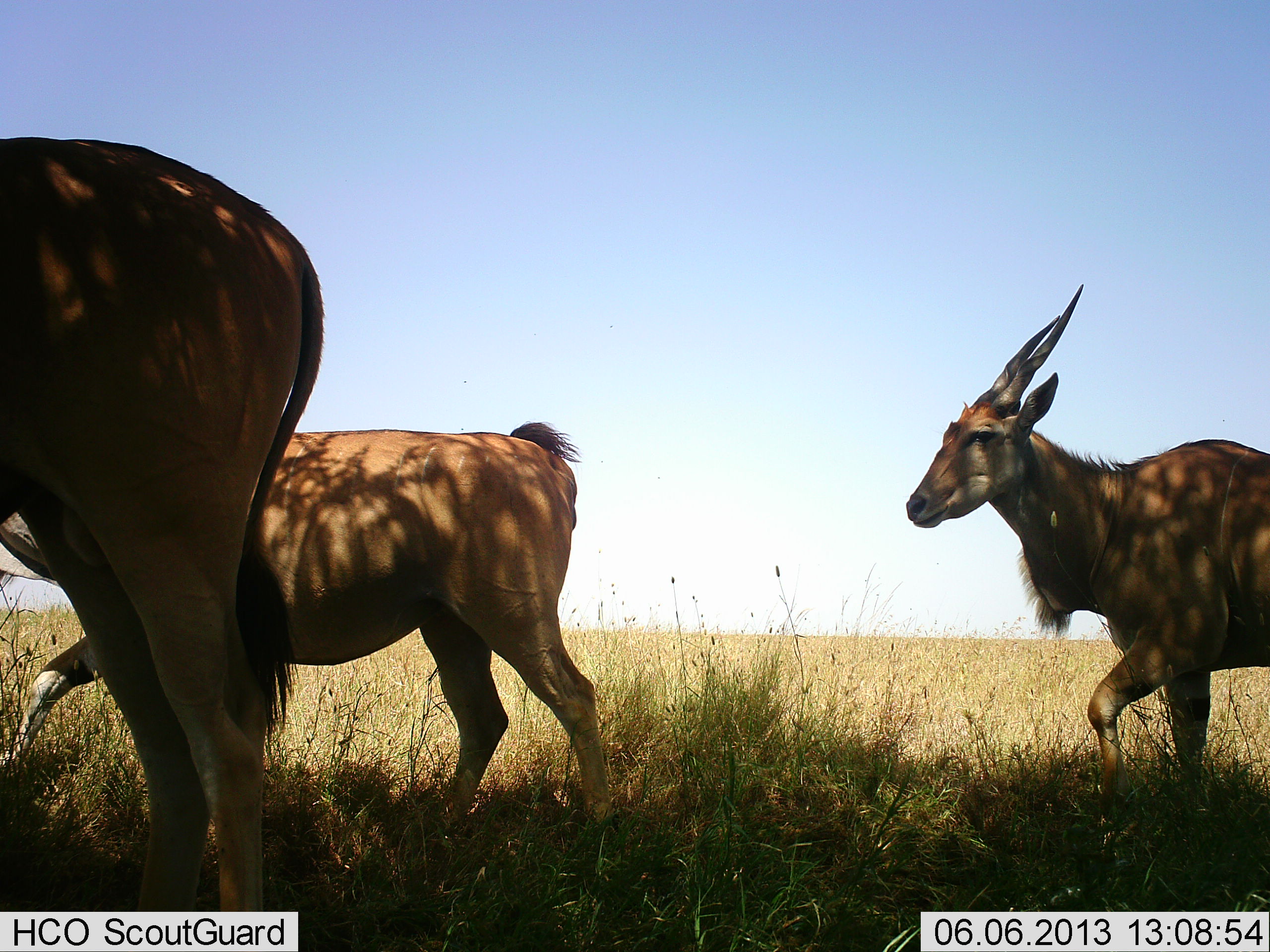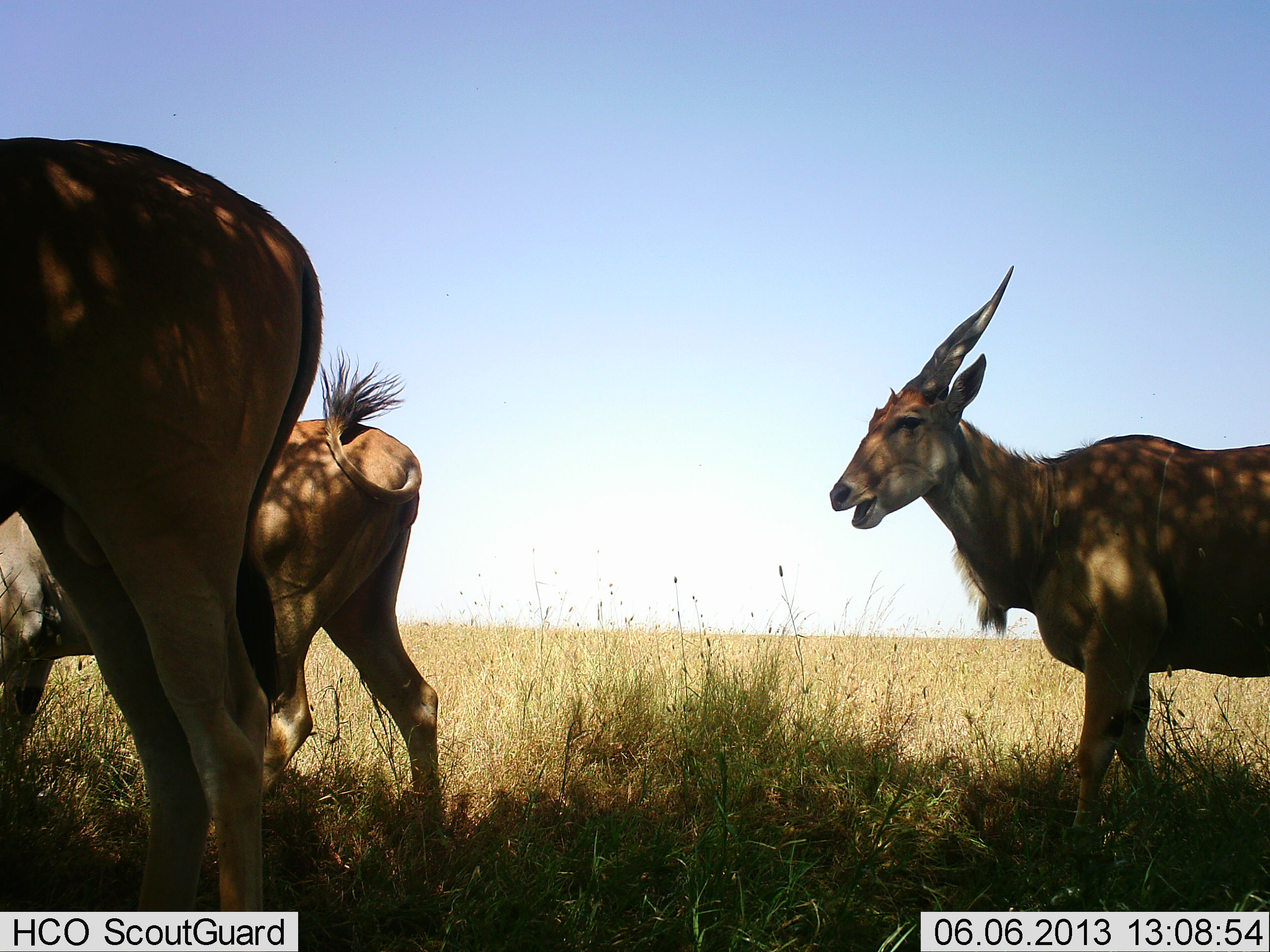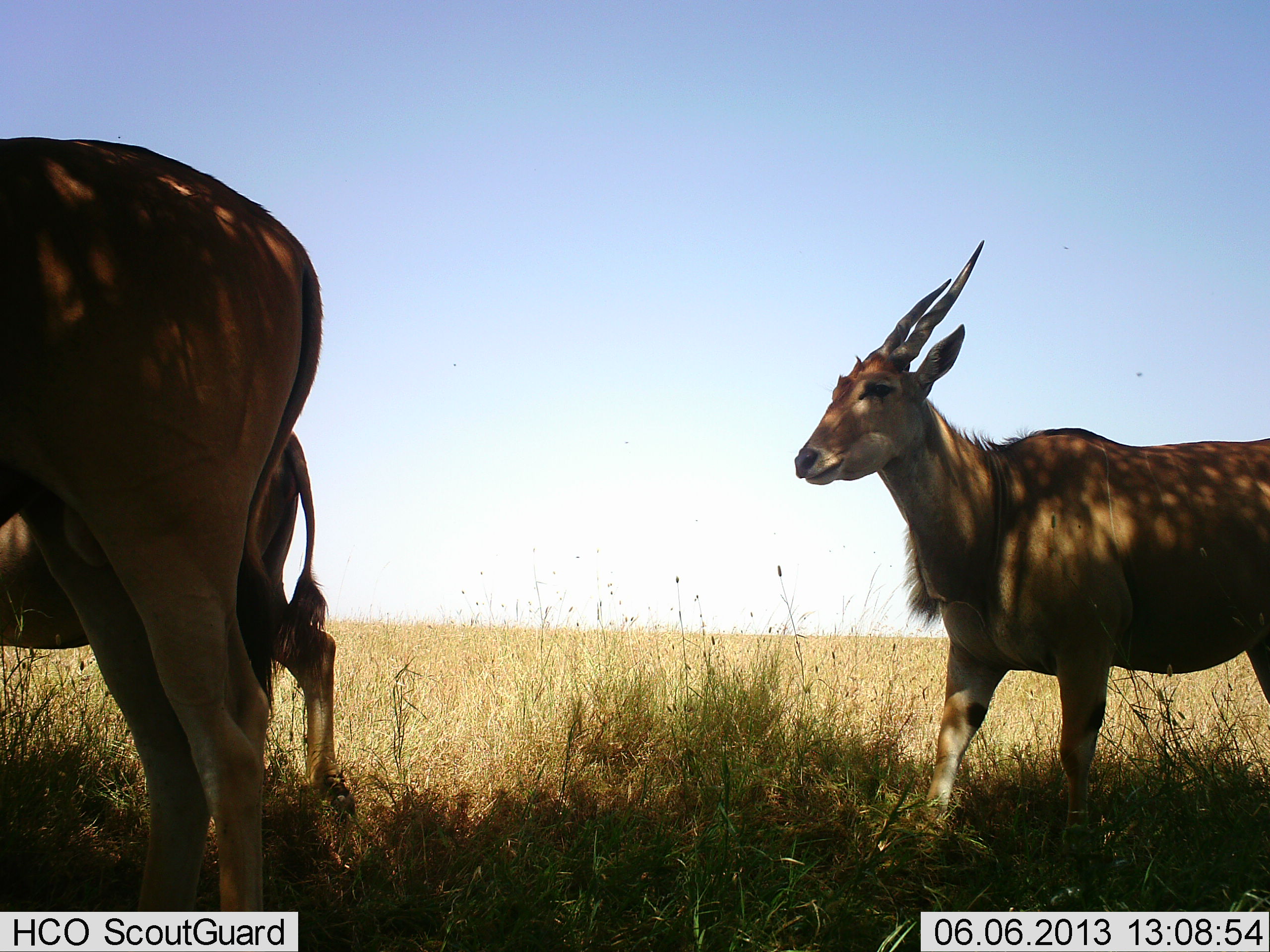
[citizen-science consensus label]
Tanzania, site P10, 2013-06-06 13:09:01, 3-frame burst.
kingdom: Animalia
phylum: Chordata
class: Mammalia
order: Artiodactyla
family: Bovidae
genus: Tragelaphus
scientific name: Tragelaphus oryx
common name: eland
Eland (Tragelaphus oryx), count 3. Behavior (volunteer vote fractions): standing 60%, resting 4%, moving 84%, interacting 0%. Young present (vote fraction): 4%. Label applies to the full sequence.